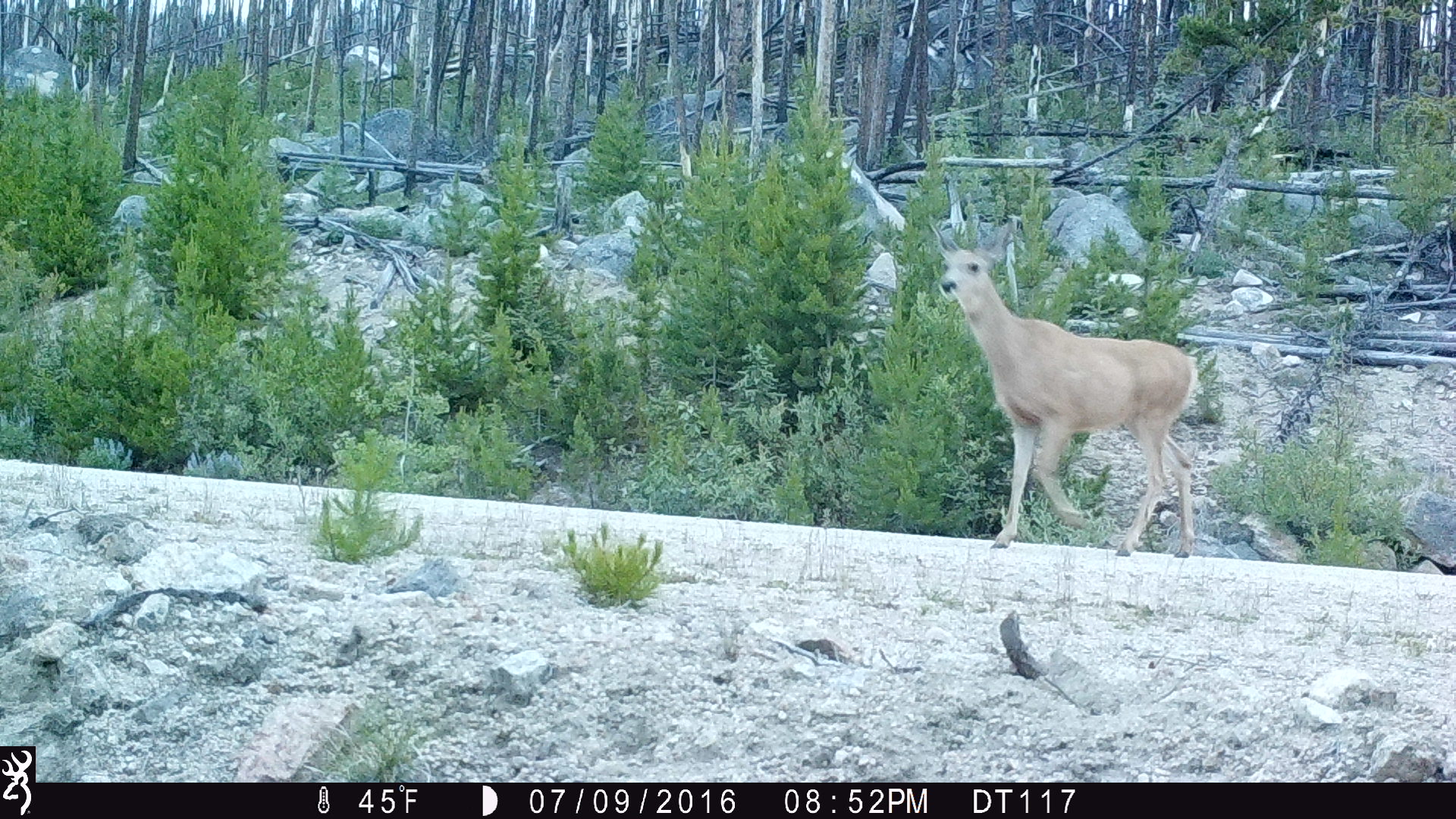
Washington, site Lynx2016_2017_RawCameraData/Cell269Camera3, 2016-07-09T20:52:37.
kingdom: Animalia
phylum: Chordata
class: Mammalia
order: Artiodactyla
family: Cervidae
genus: Odocoileus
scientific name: Odocoileus hemionus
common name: mule deer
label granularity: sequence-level